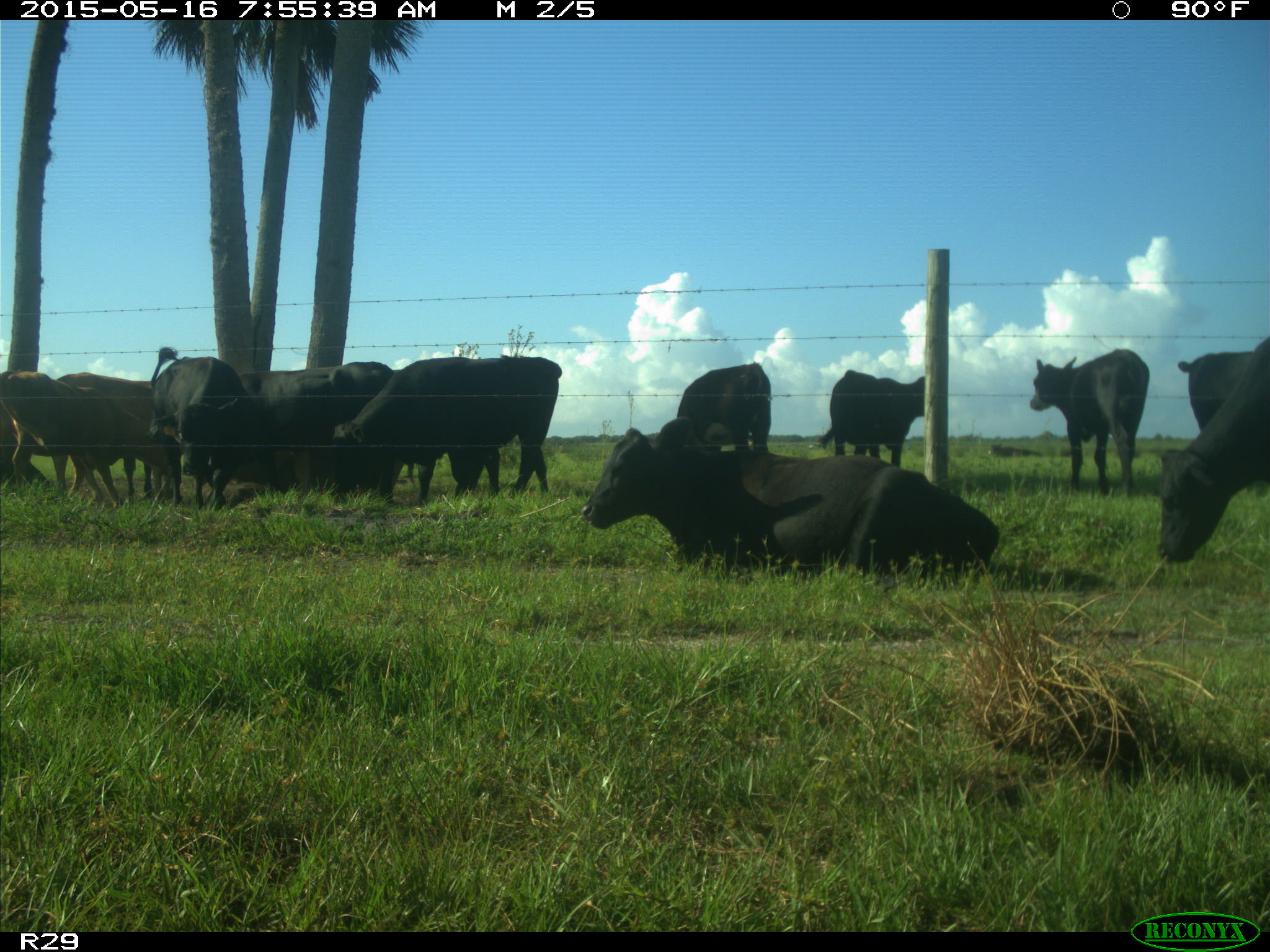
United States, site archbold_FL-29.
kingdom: Animalia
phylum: Chordata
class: Mammalia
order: Artiodactyla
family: Bovidae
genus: Bos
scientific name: Bos taurus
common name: domestic cow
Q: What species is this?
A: Bos taurus (domestic cow).